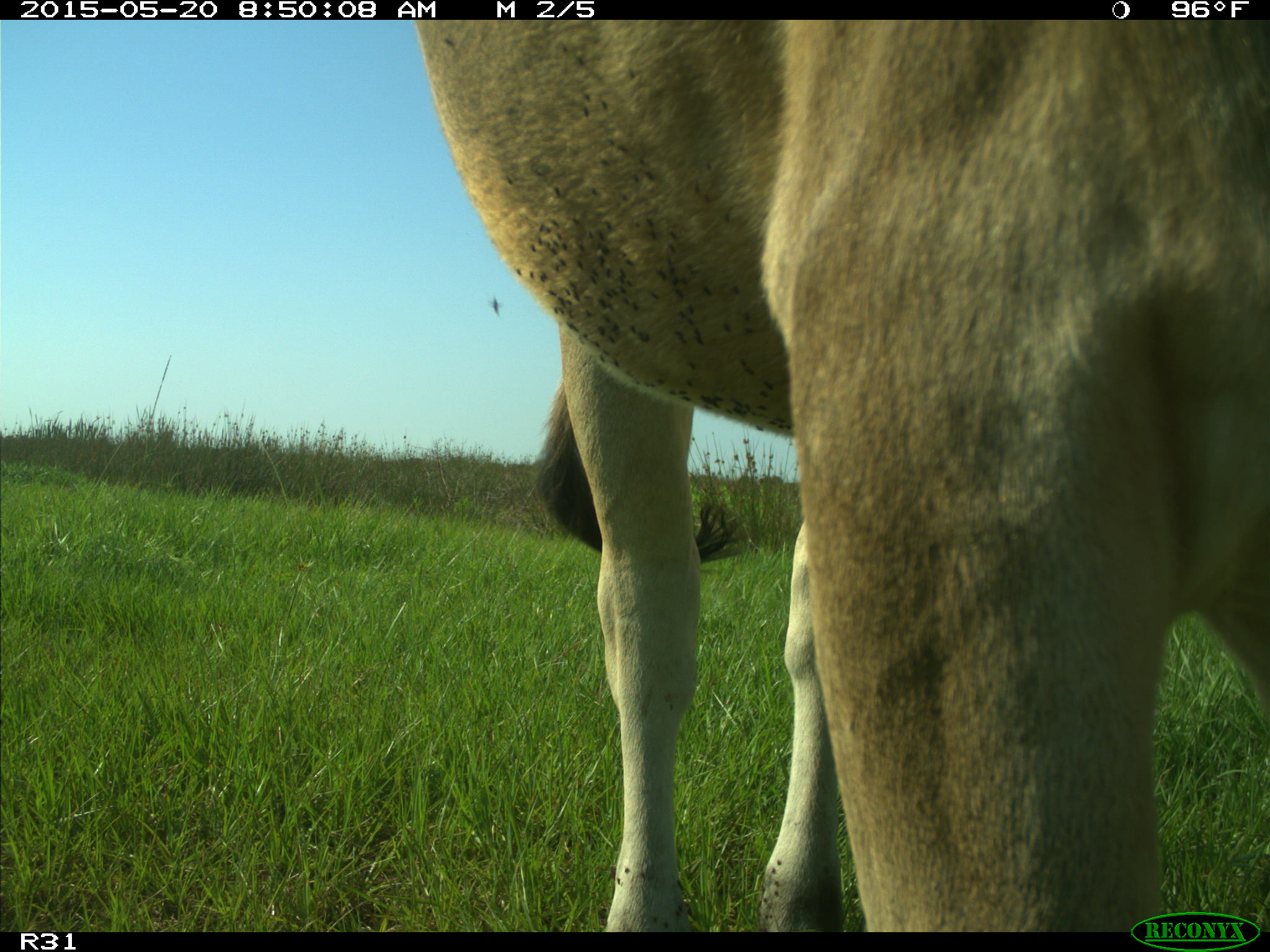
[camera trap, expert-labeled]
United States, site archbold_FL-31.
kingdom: Animalia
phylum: Chordata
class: Mammalia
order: Artiodactyla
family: Bovidae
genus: Bos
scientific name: Bos taurus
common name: domestic cow